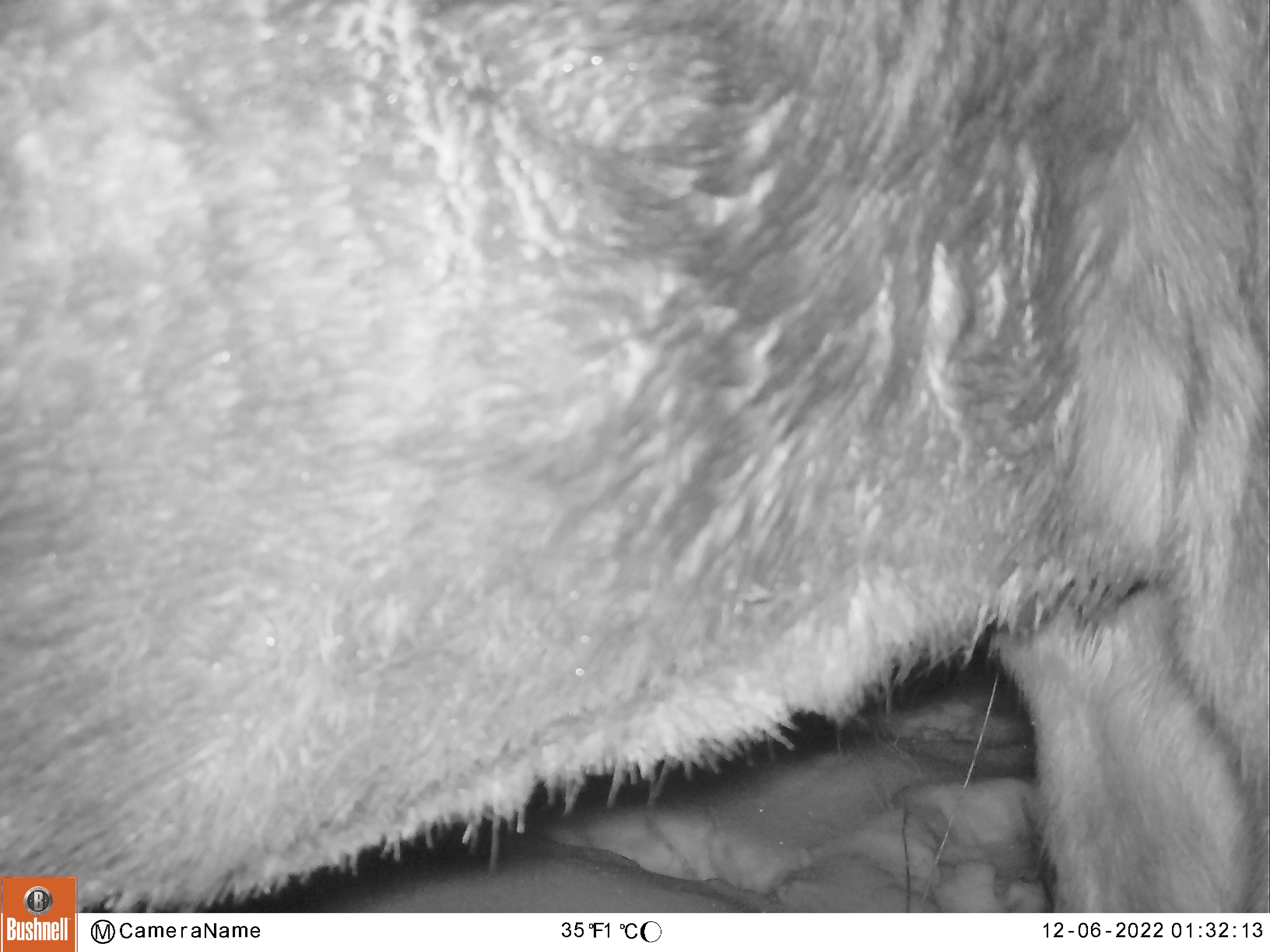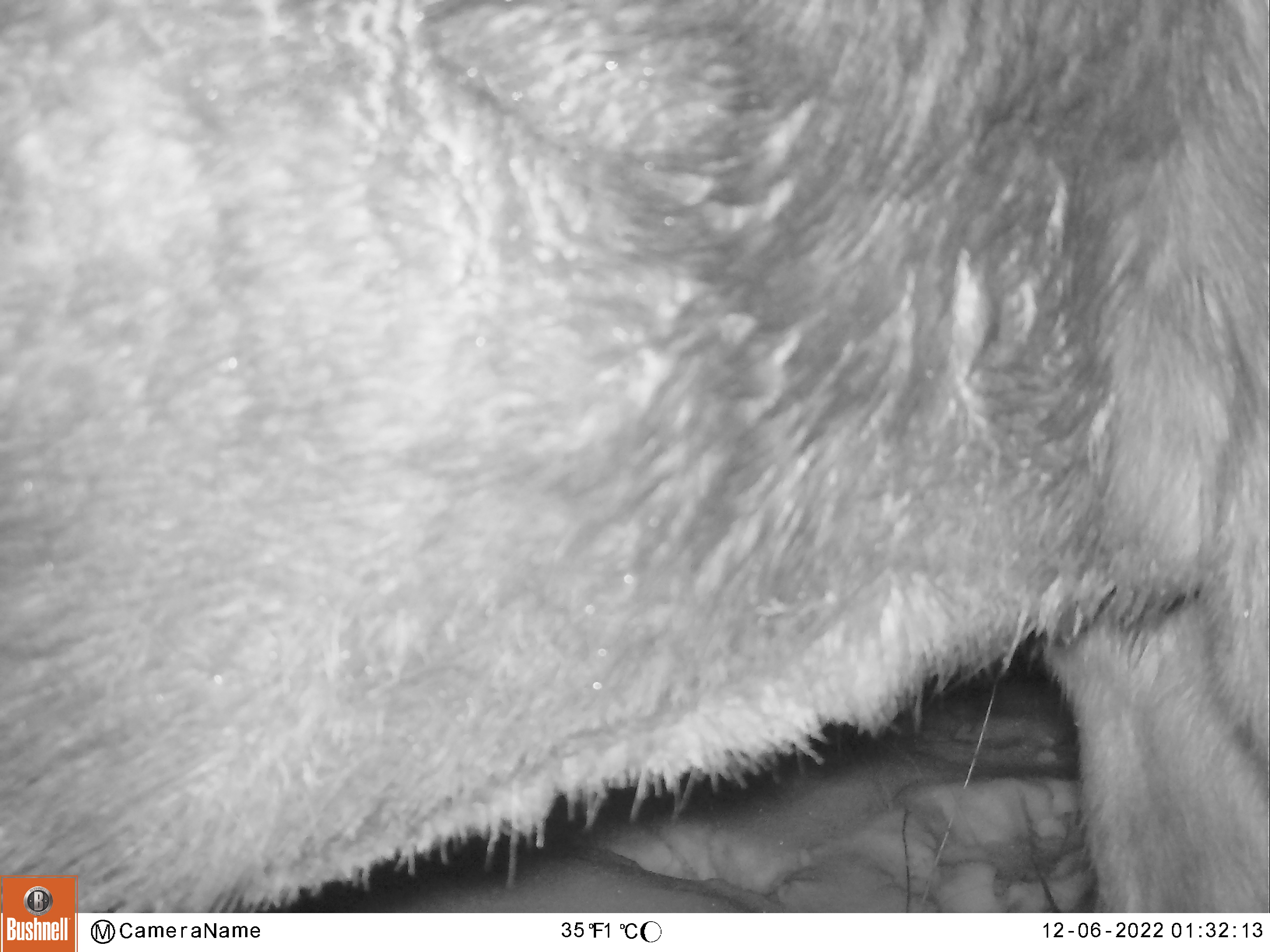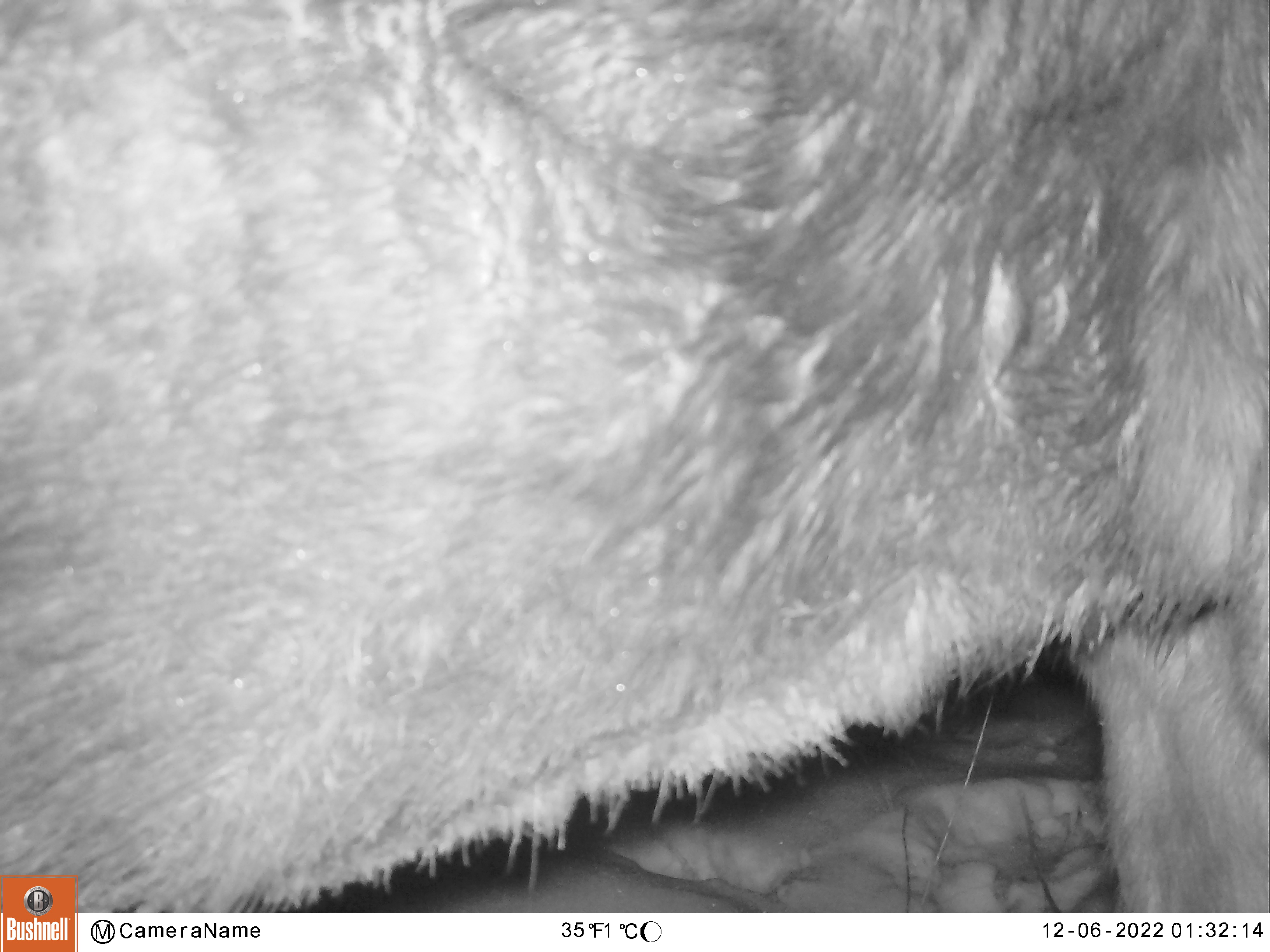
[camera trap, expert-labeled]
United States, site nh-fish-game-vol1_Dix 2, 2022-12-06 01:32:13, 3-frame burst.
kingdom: Animalia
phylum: Chordata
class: Mammalia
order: Artiodactyla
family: Cervidae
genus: Alces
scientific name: Alces alces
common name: moose